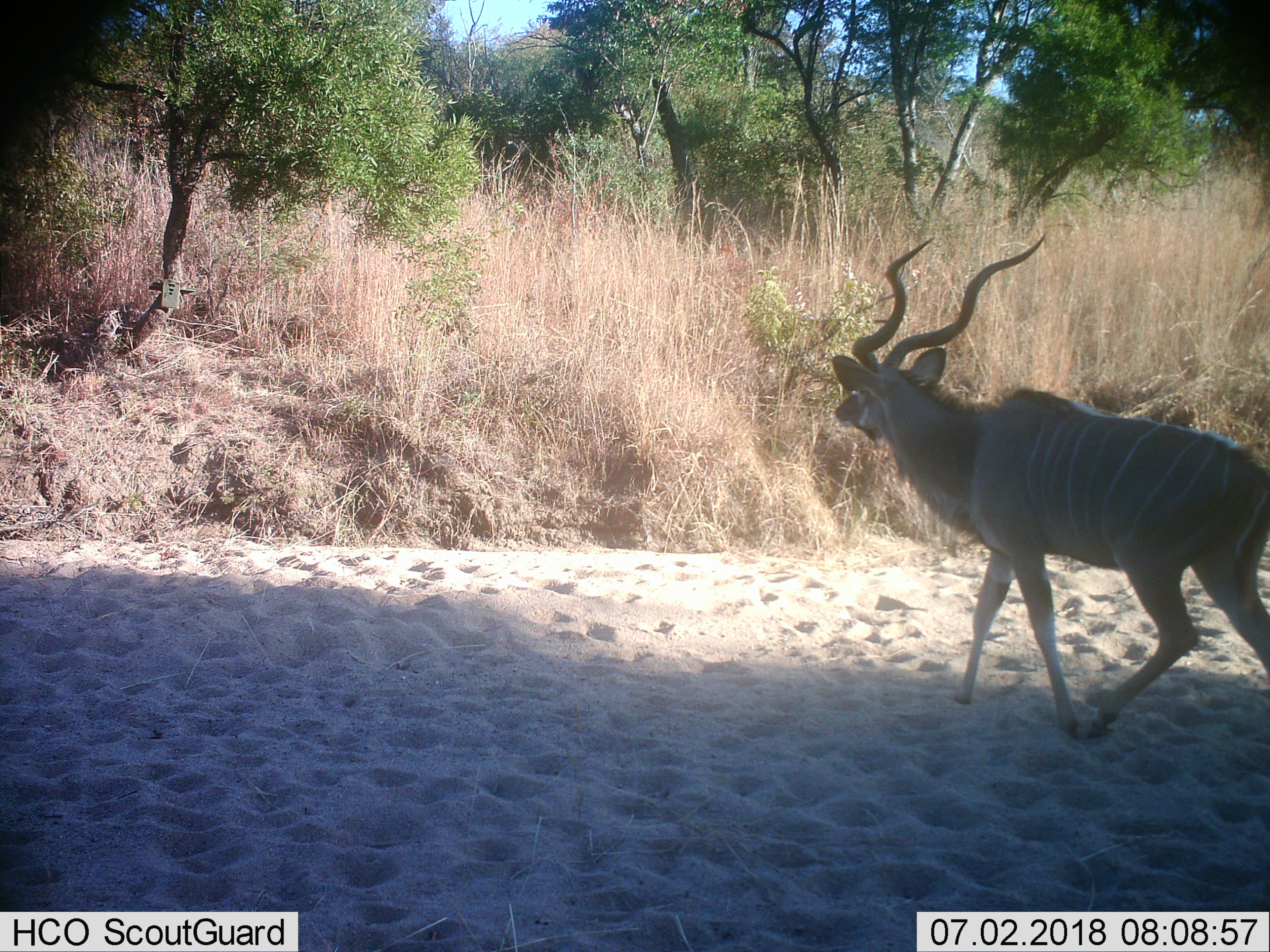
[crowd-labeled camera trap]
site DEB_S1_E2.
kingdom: Animalia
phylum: Chordata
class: Mammalia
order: Artiodactyla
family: Bovidae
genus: Tragelaphus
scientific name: Tragelaphus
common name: kudu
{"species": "kudu (Tragelaphus)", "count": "1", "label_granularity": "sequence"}